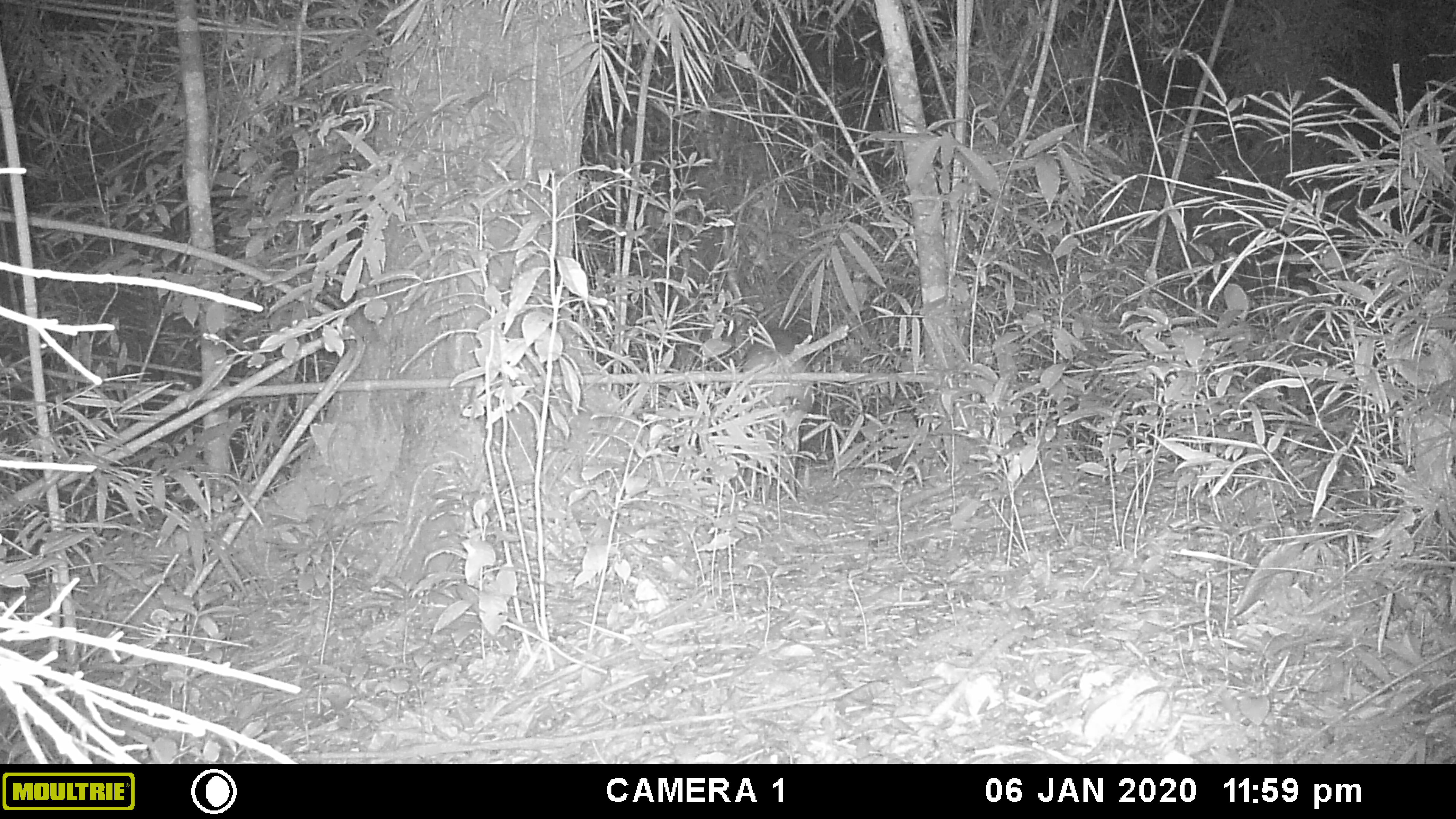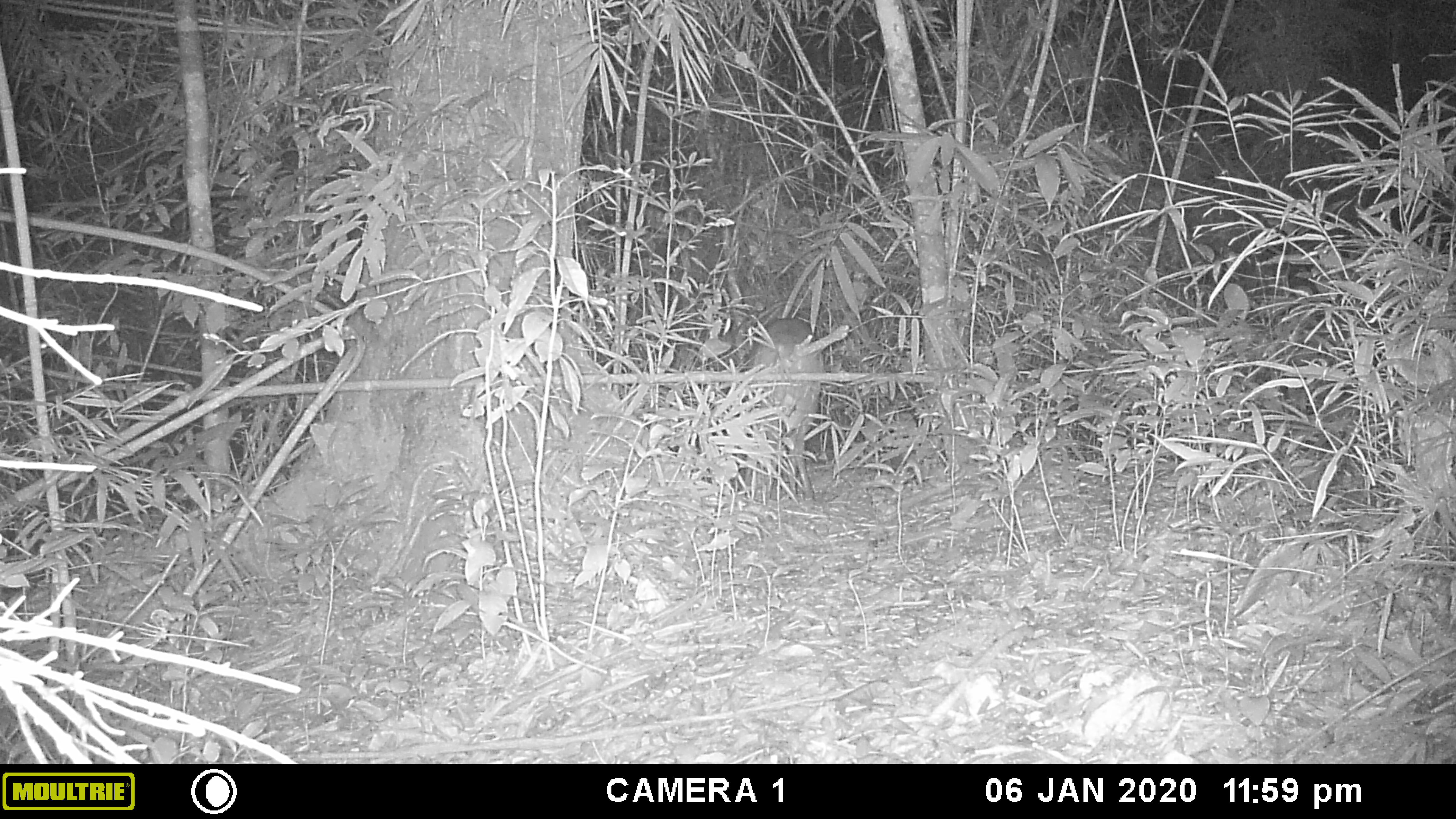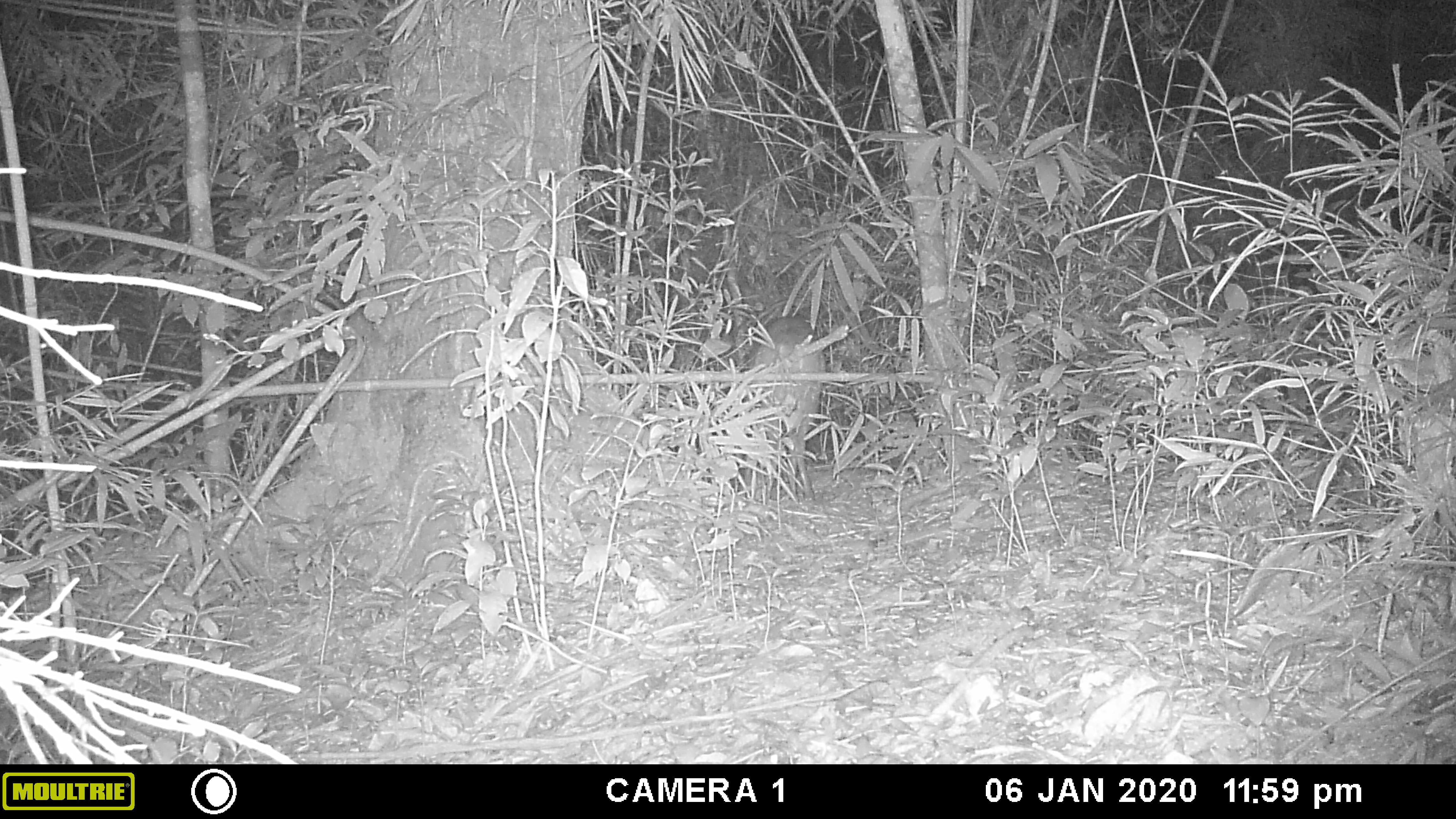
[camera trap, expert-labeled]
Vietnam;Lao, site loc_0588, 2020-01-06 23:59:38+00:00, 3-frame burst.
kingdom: Animalia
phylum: Chordata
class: Mammalia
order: Artiodactyla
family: Cervidae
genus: Muntiacus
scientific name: Muntiacus muntjak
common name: red muntjac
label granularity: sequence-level